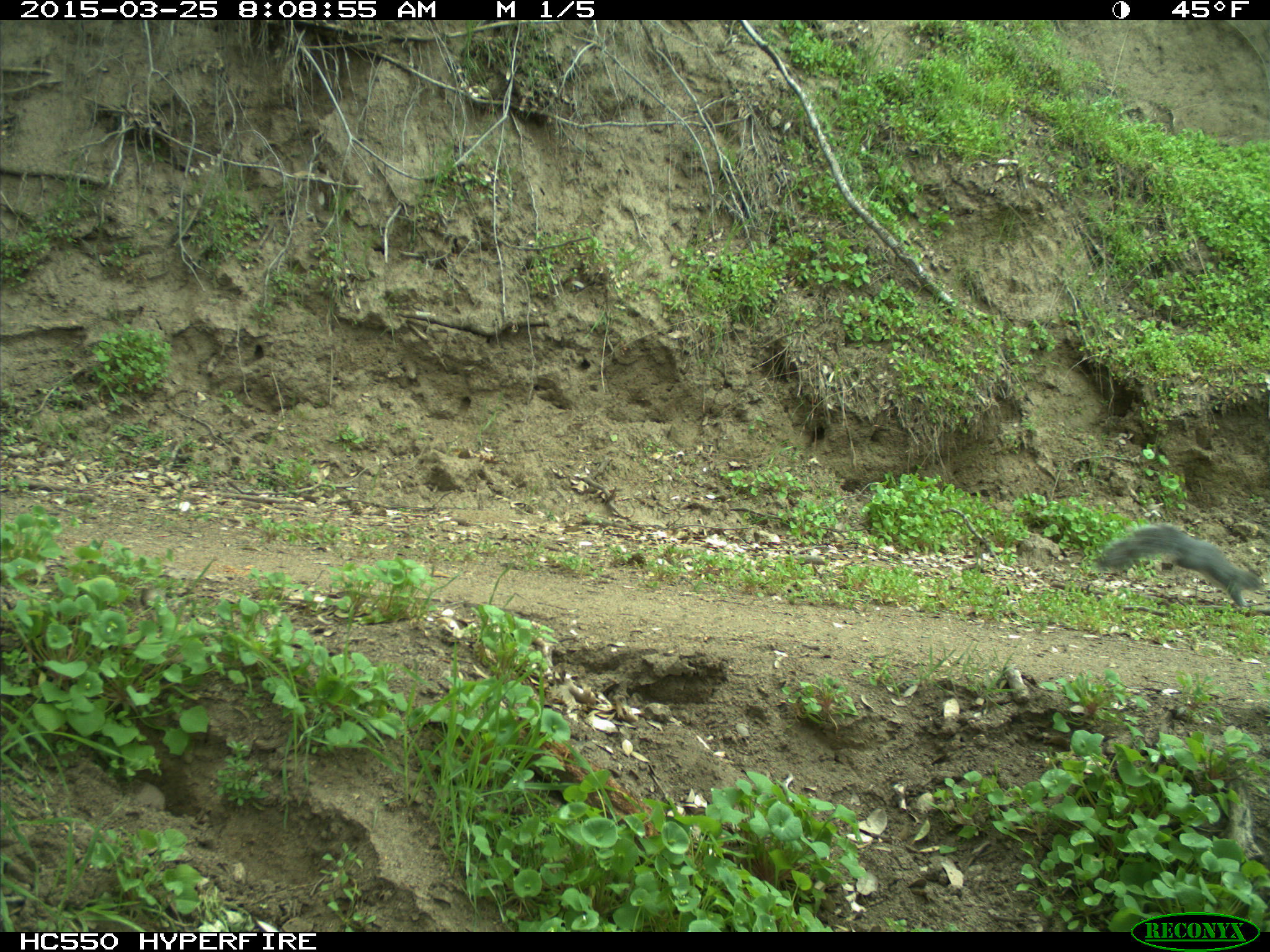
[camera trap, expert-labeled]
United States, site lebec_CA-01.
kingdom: Animalia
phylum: Chordata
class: Mammalia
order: Rodentia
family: Sciuridae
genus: Sciurus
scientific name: Sciurus carolinensis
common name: eastern gray squirrel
Sciurus carolinensis (eastern gray squirrel).